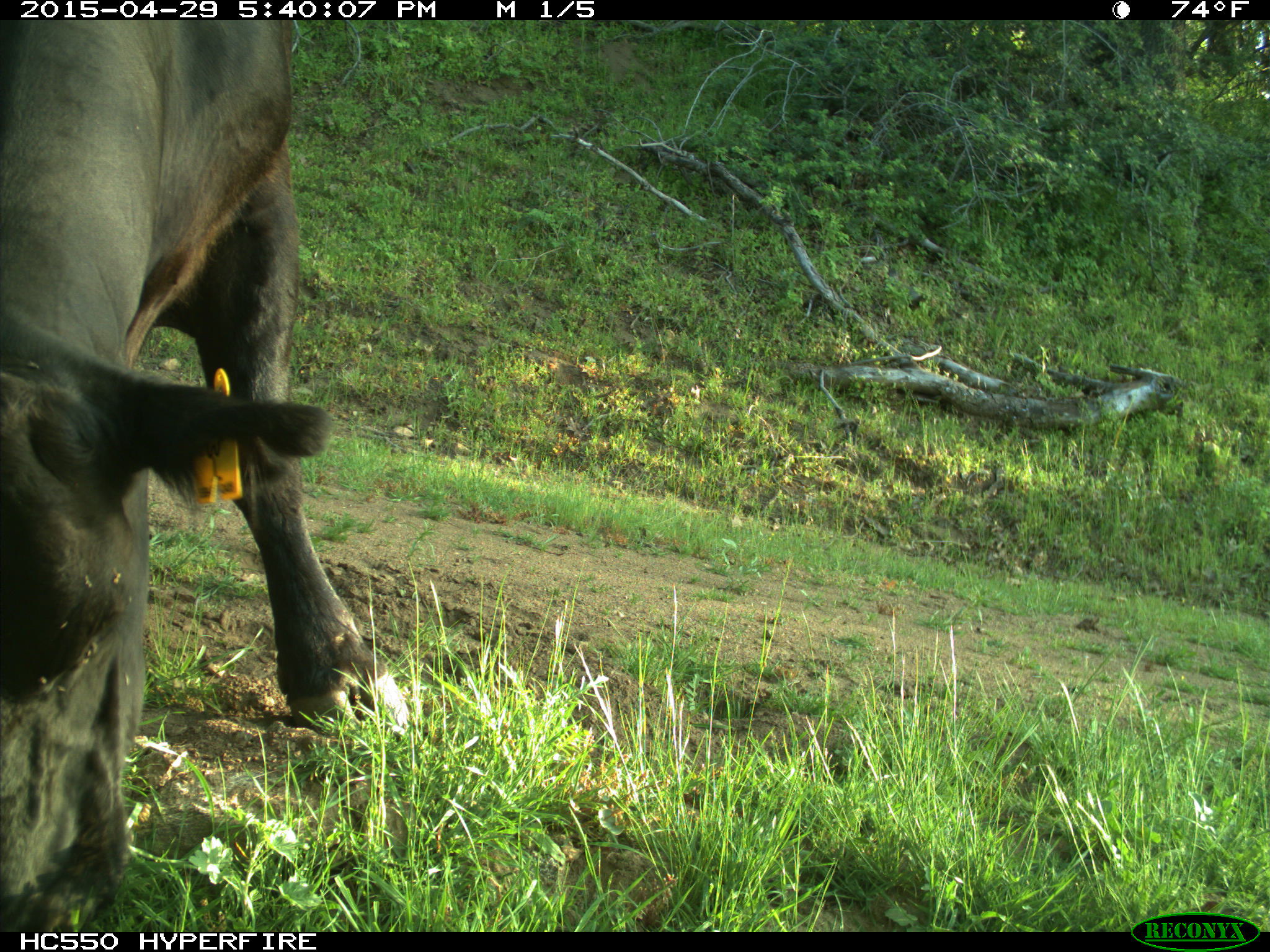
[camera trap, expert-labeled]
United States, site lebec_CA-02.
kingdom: Animalia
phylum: Chordata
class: Mammalia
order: Artiodactyla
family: Bovidae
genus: Bos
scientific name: Bos taurus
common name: domestic cow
Bos taurus (domestic cow).